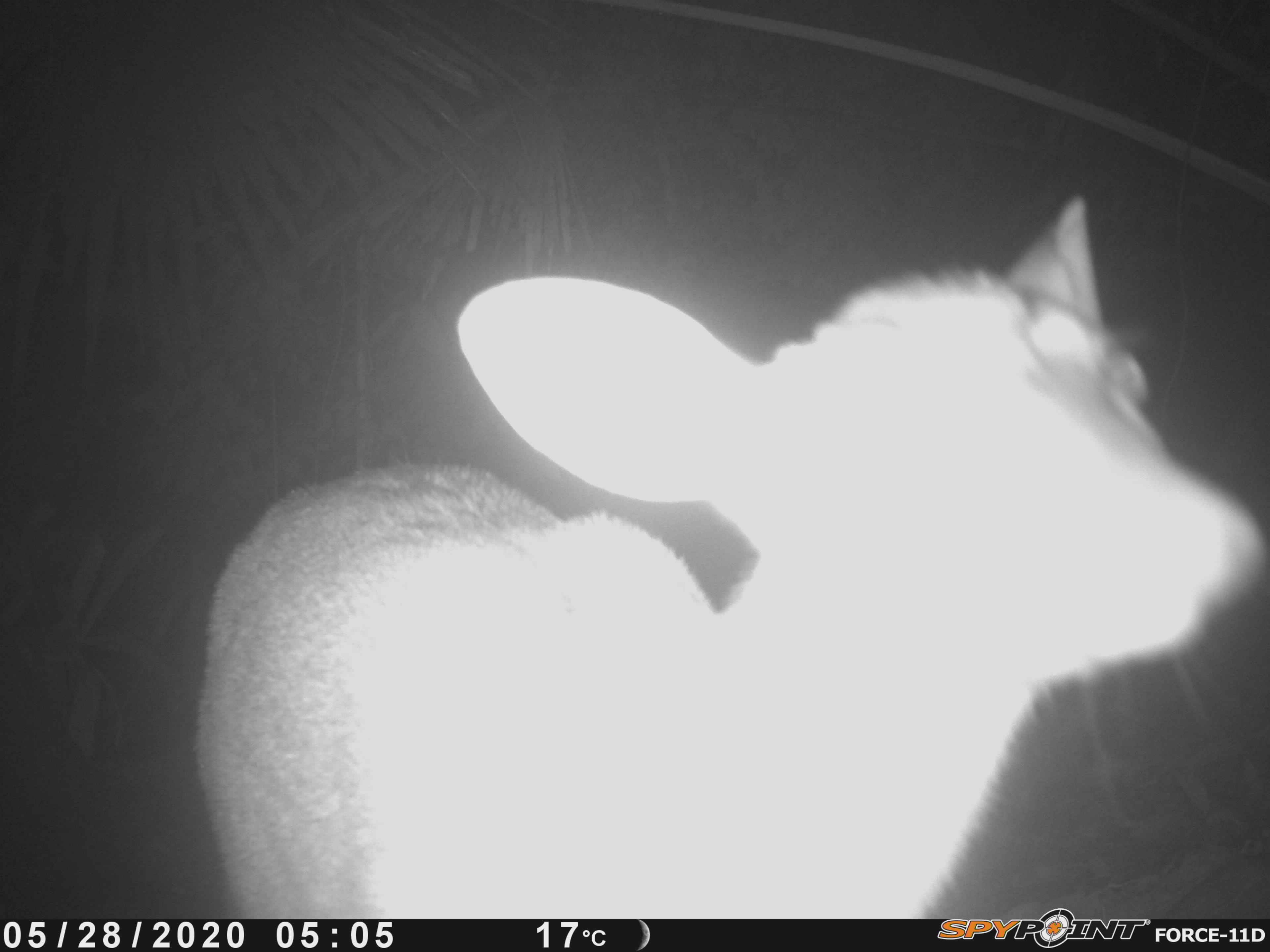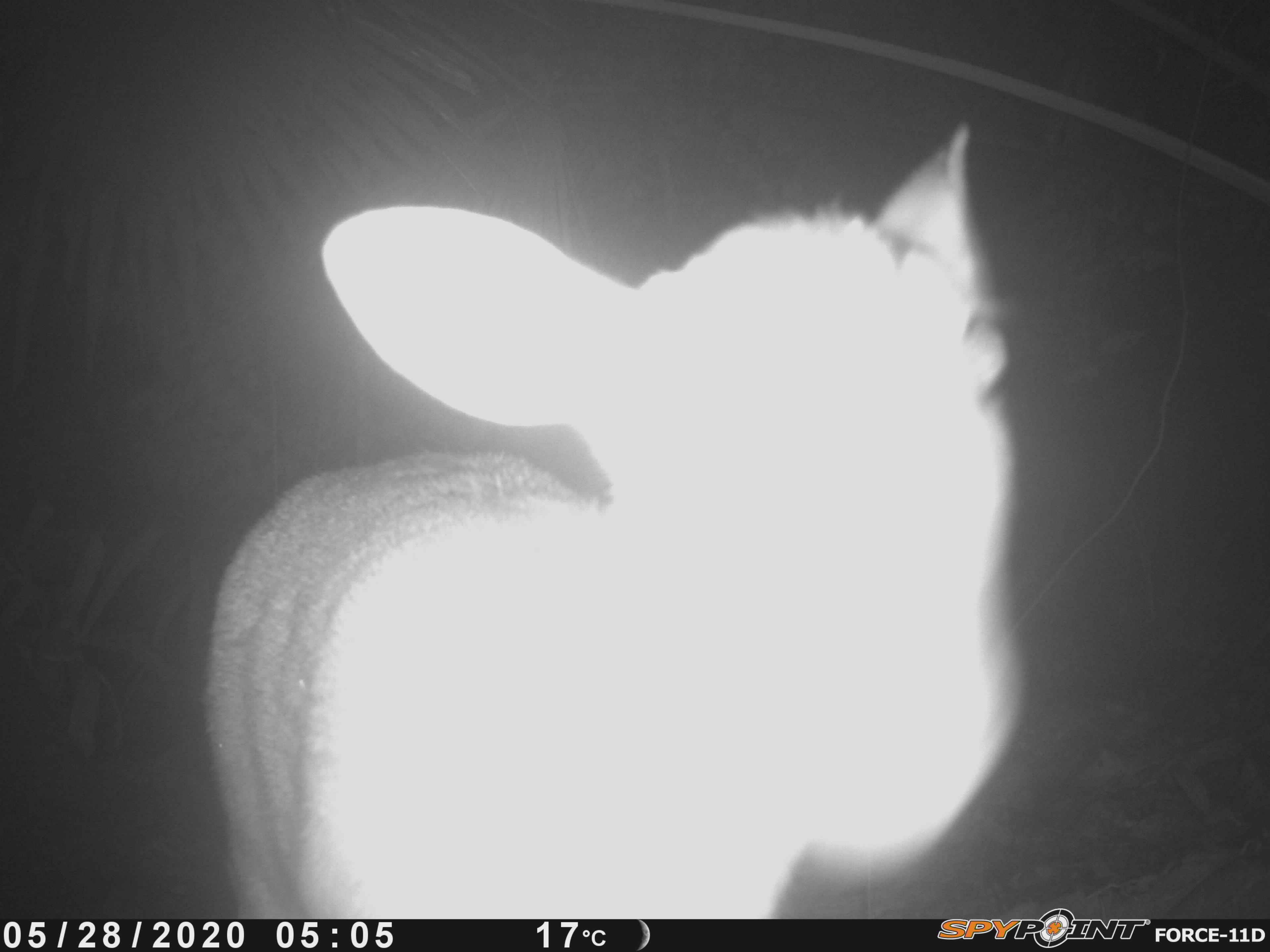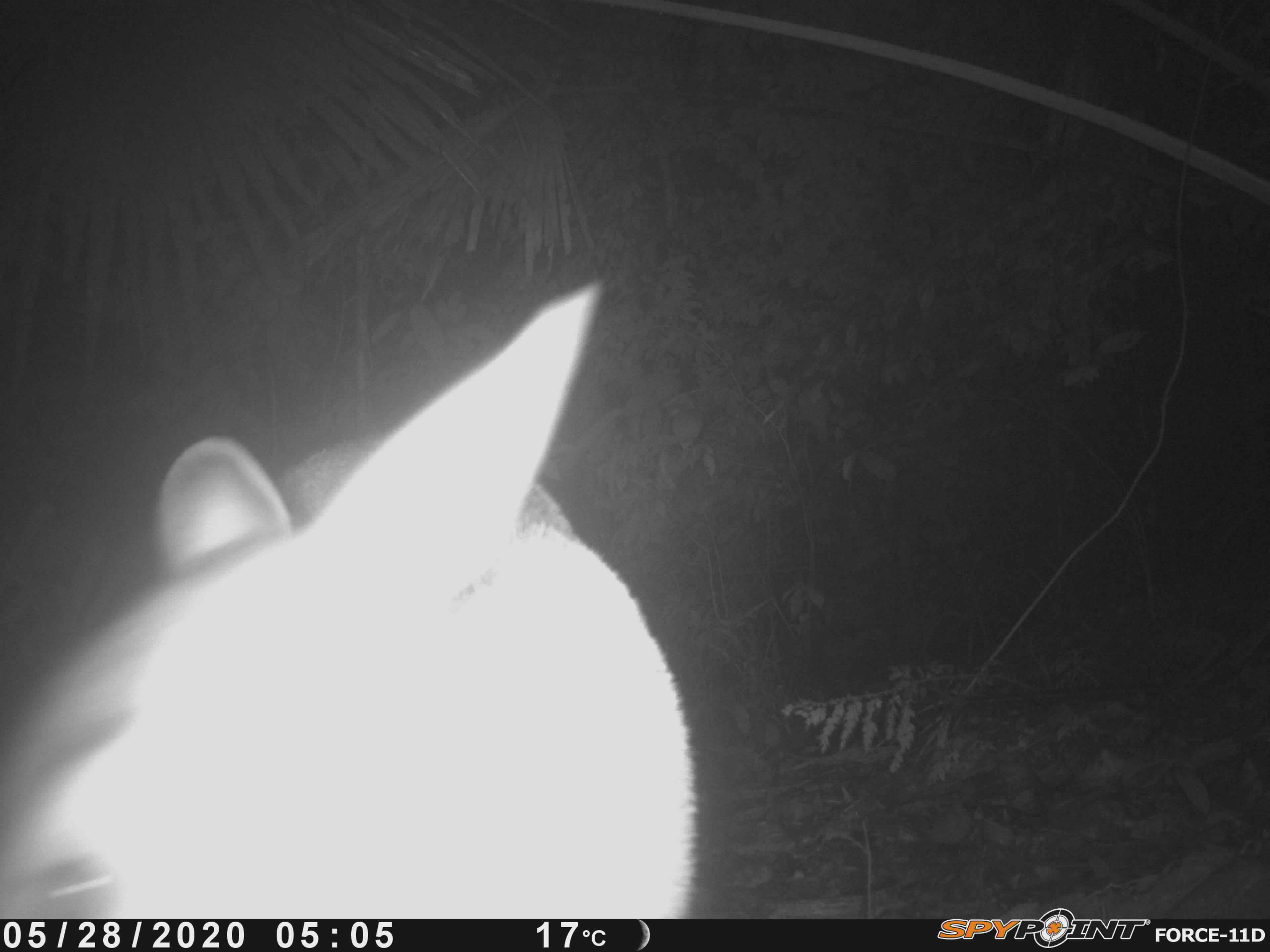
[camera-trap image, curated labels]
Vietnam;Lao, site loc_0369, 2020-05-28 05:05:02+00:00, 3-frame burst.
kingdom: Animalia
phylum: Chordata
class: Mammalia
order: Artiodactyla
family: Cervidae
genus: Muntiacus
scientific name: Muntiacus vuquangensis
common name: large-antlered muntjac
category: large antlered muntjac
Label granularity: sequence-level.